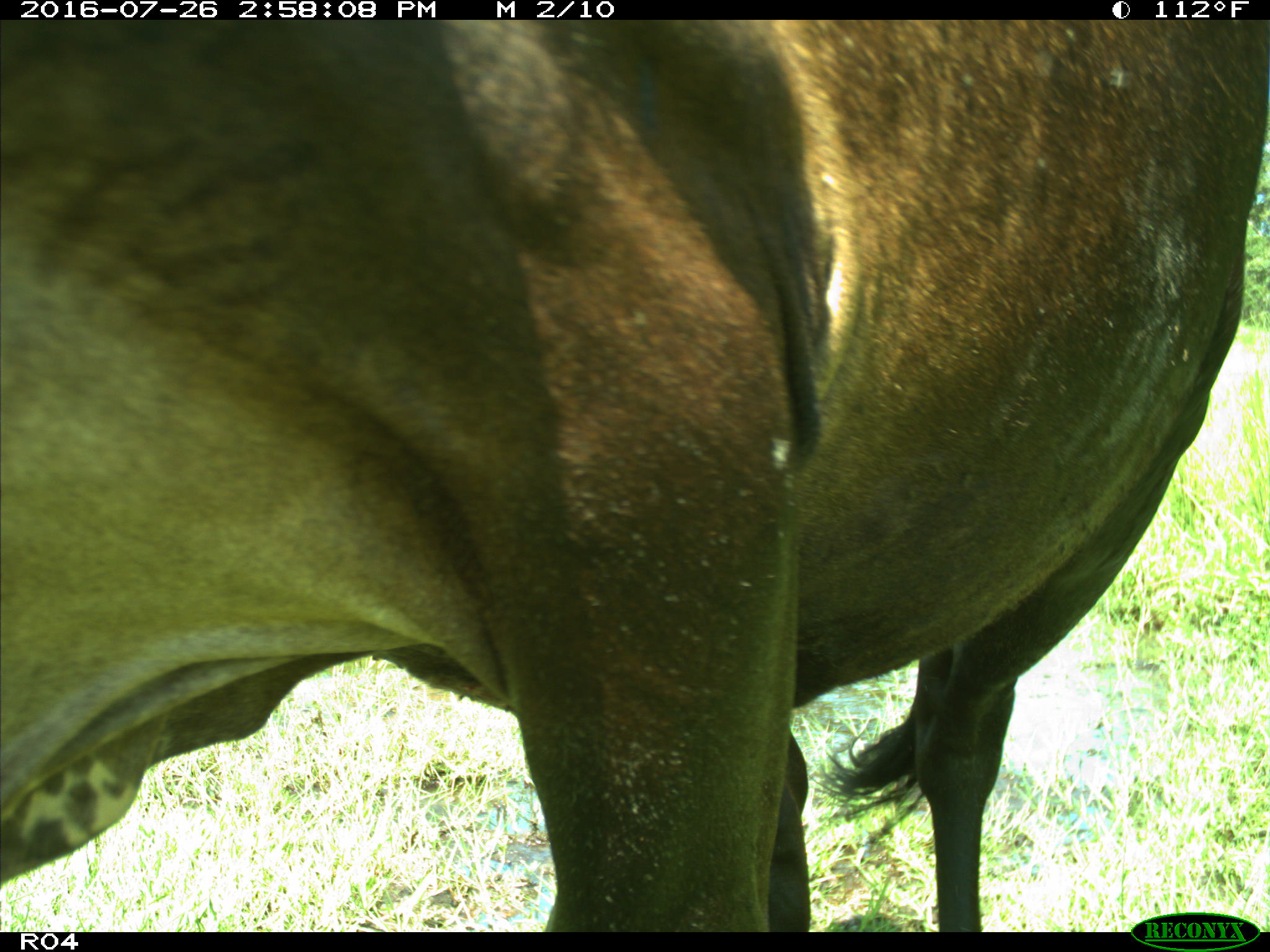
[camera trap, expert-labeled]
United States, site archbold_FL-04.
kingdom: Animalia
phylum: Chordata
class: Mammalia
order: Artiodactyla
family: Bovidae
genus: Bos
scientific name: Bos taurus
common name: domestic cow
Bos taurus (domestic cow).